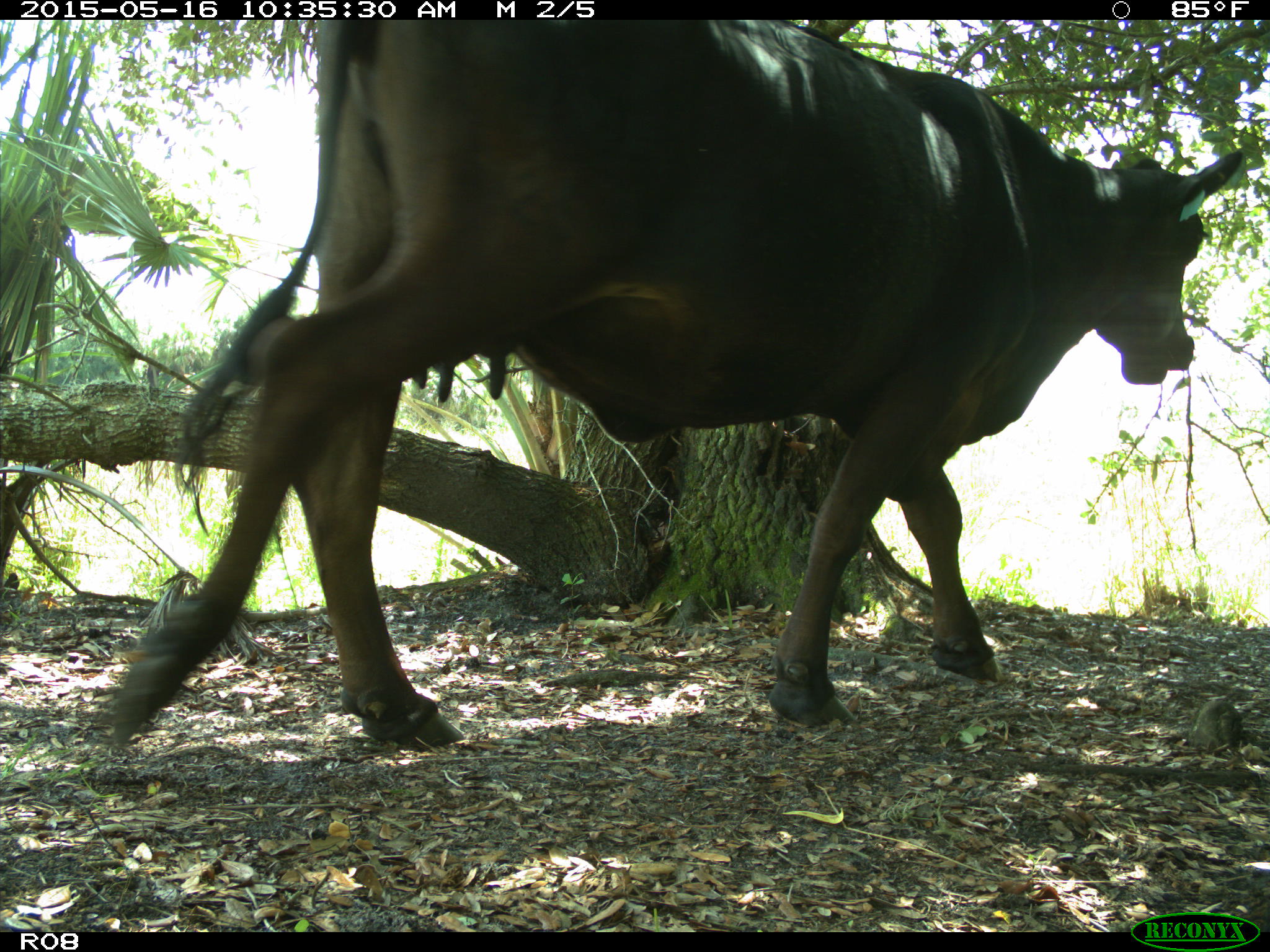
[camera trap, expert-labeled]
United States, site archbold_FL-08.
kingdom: Animalia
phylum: Chordata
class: Mammalia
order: Artiodactyla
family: Bovidae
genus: Bos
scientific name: Bos taurus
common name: domestic cow